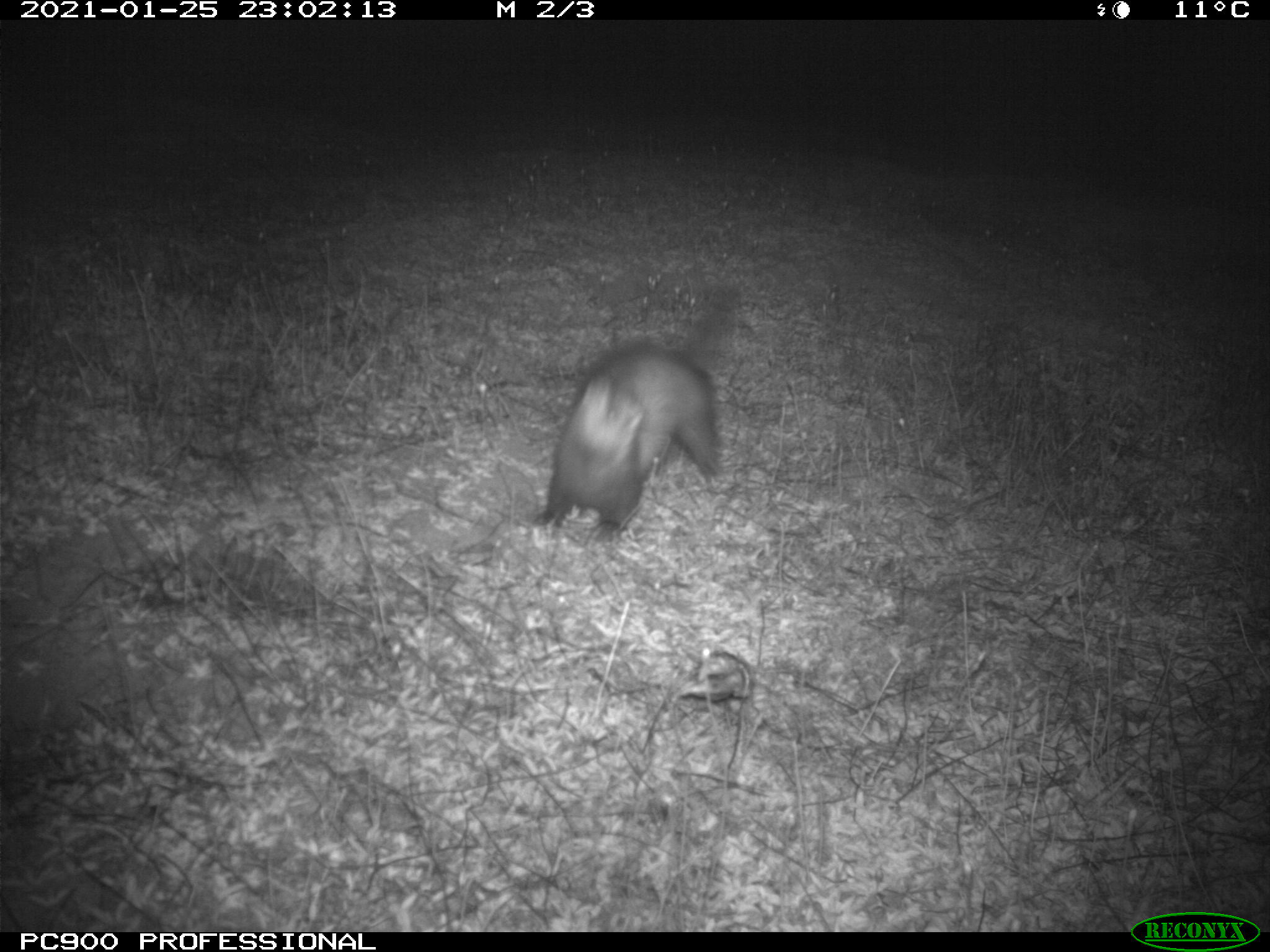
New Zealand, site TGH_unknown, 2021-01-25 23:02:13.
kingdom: Animalia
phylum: Chordata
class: Mammalia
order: Carnivora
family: Mustelidae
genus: Mustela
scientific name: Mustela furo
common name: ferret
Ferret (Mustela furo).